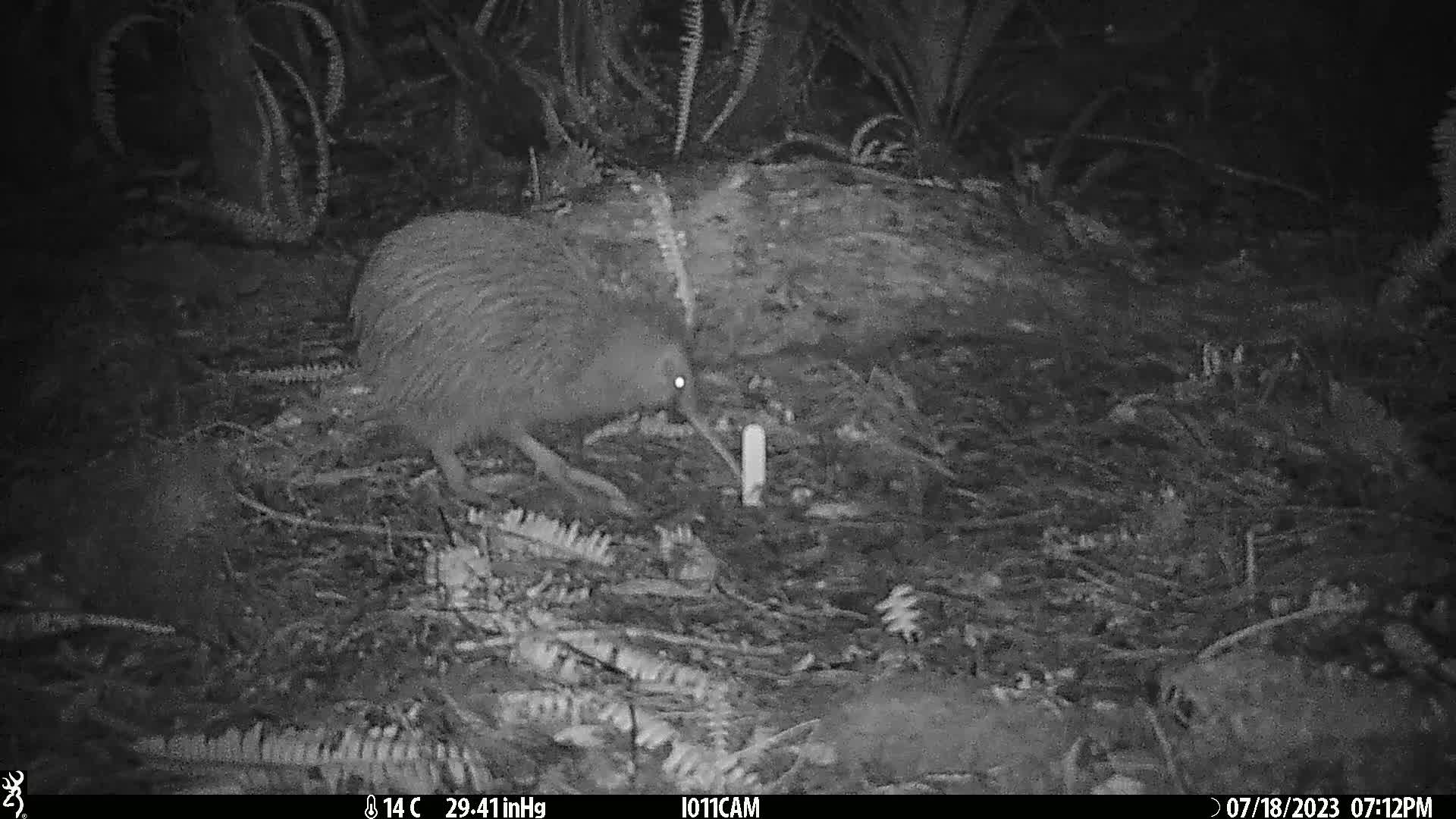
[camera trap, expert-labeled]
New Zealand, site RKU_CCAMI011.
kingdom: Animalia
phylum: Chordata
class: Aves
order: Apterygiformes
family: Apterygidae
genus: Apteryx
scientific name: Apteryx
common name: kiwi